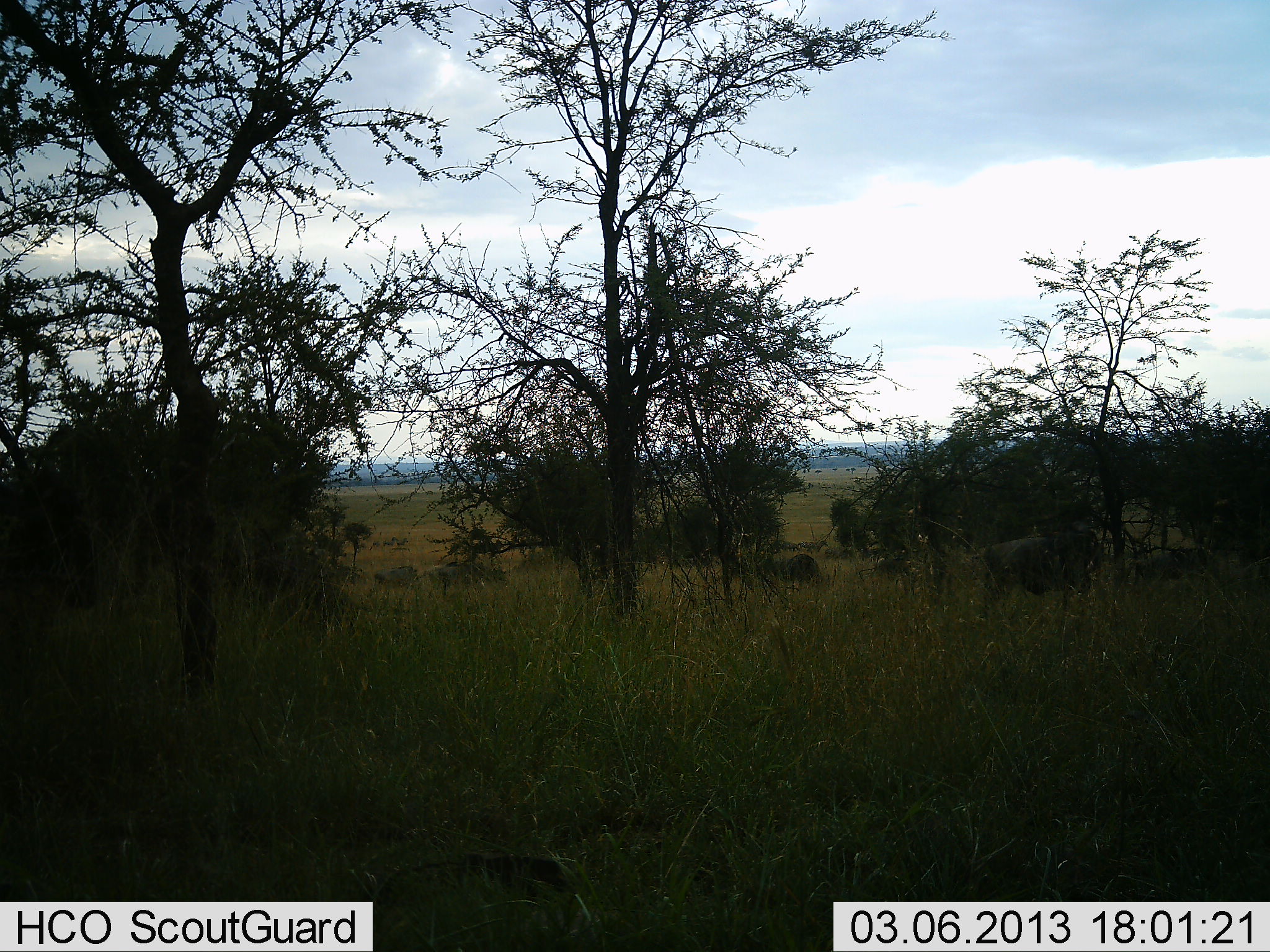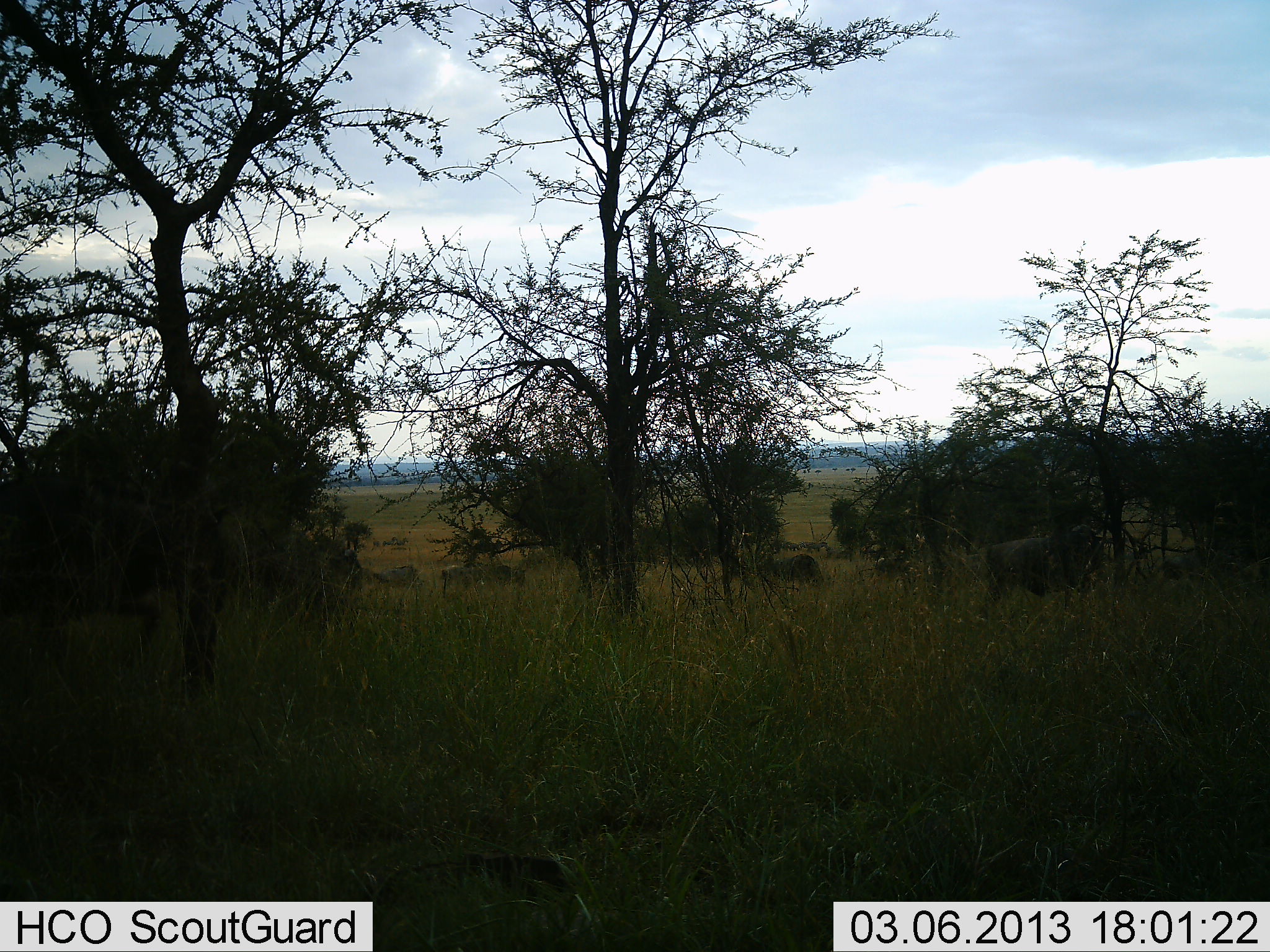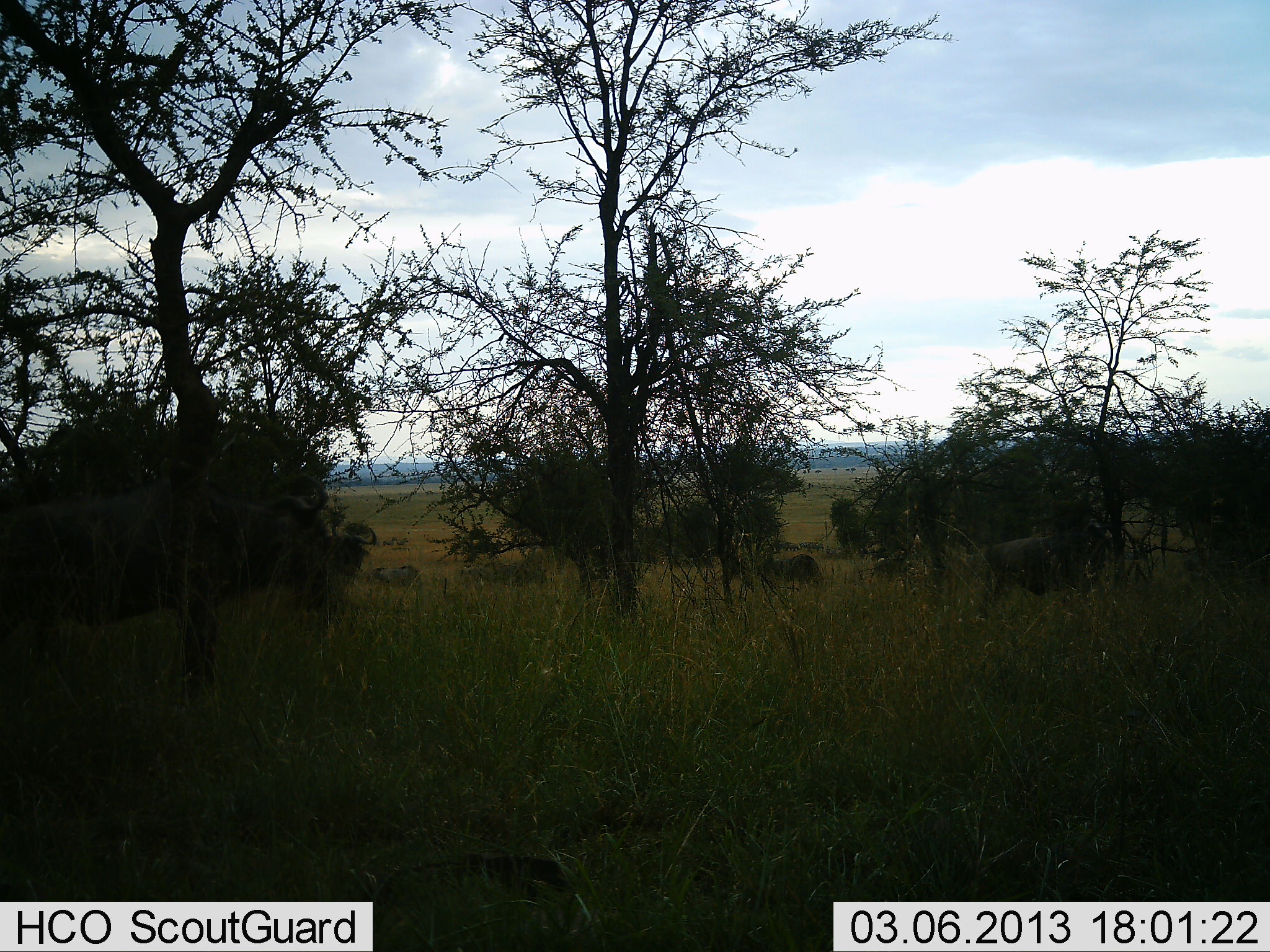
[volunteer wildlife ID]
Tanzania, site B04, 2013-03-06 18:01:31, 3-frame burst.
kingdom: Animalia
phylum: Chordata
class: Mammalia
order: Artiodactyla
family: Bovidae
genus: Connochaetes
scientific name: Connochaetes taurinus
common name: blue wildebeest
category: wildebeest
Wildebeest (blue wildebeest) (Connochaetes taurinus), count 7. Behavior (volunteer vote fractions): standing 29%, resting 4%, moving 86%, interacting 0%. Young present (vote fraction): 0%. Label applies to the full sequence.